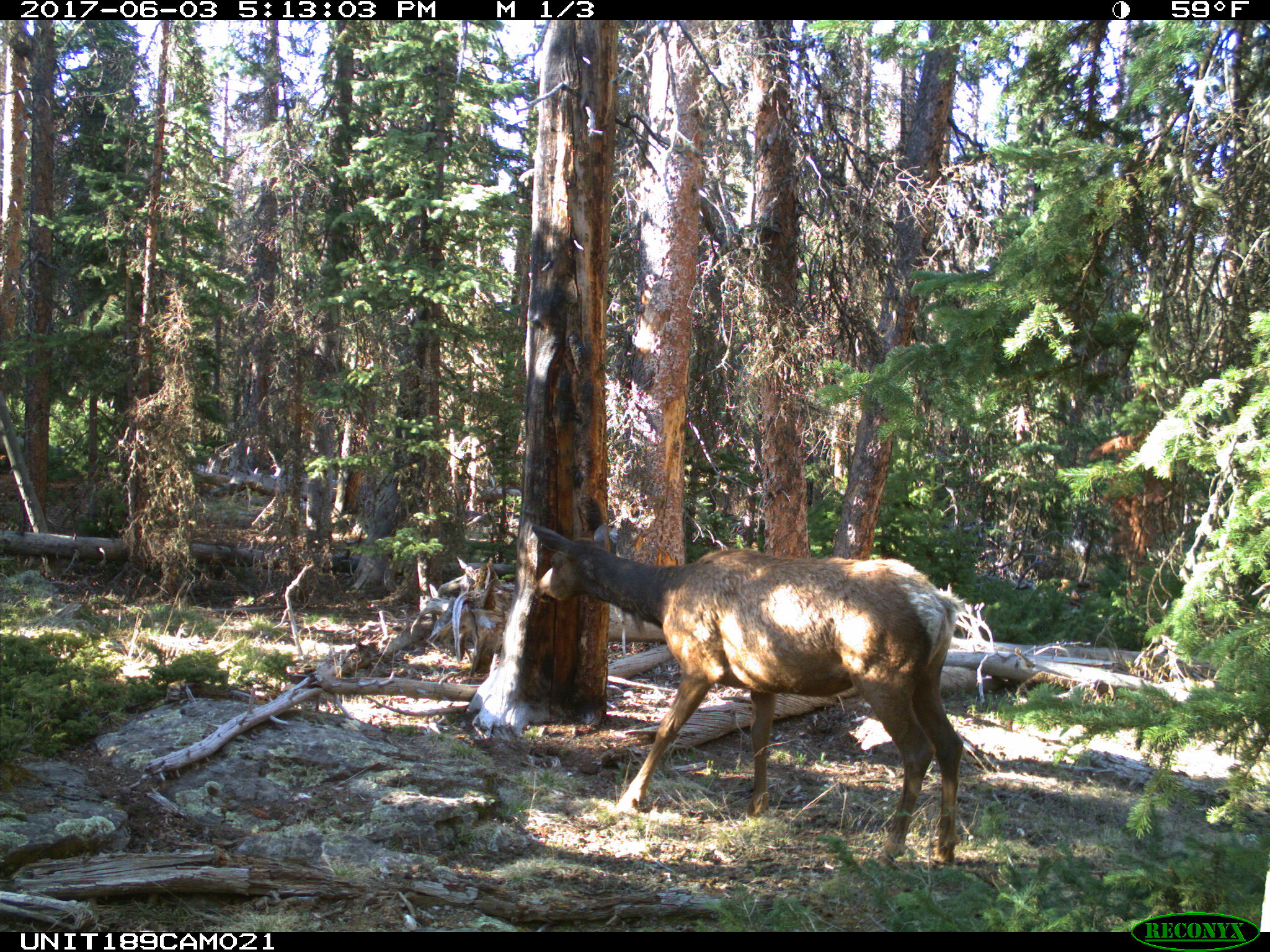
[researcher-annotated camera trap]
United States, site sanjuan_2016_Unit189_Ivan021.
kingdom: Animalia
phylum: Chordata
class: Mammalia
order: Artiodactyla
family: Cervidae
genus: Cervus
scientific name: Cervus elaphus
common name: red deer